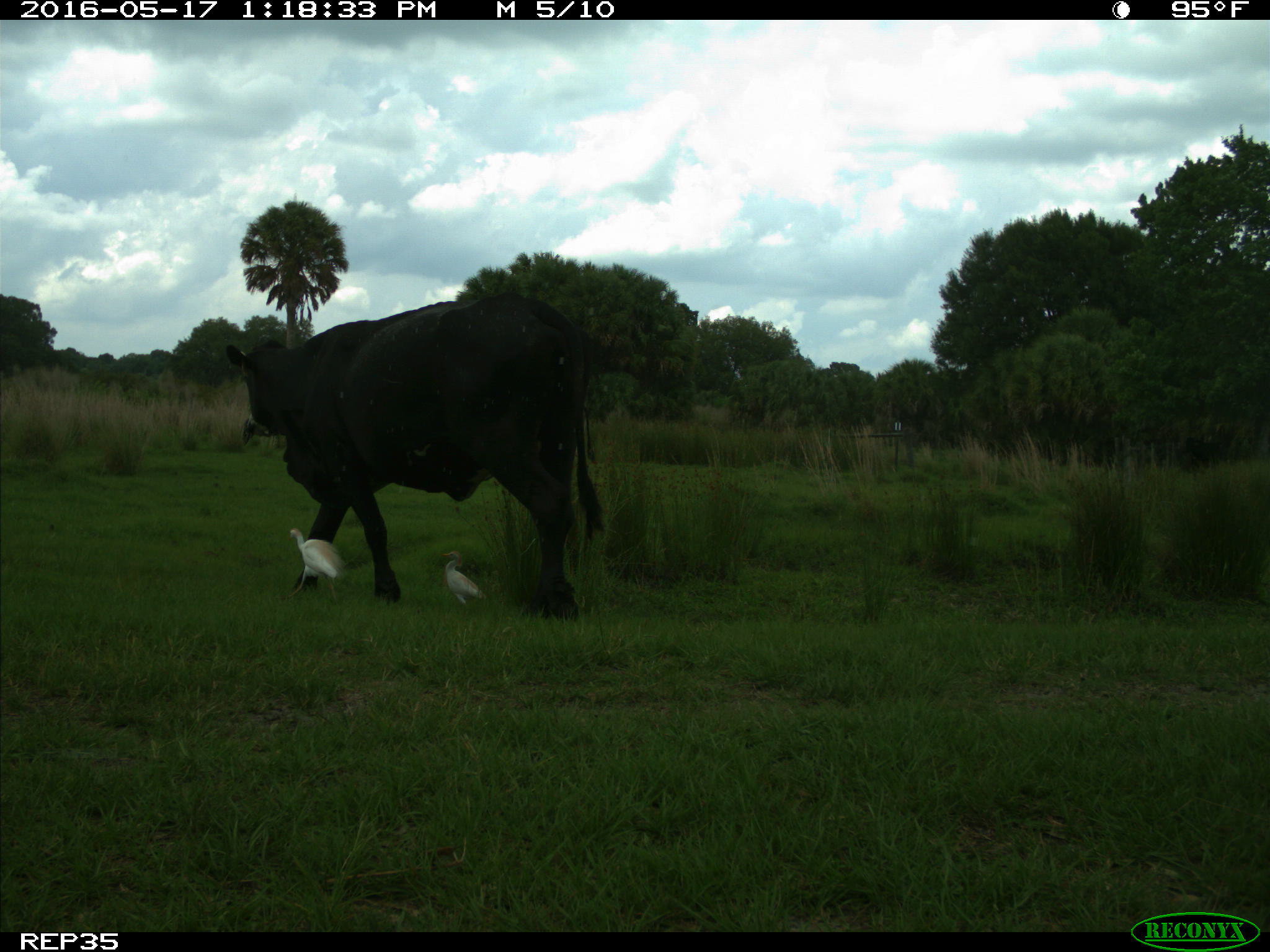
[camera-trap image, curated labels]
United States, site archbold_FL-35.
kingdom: Animalia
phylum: Chordata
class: Mammalia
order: Artiodactyla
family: Bovidae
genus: Bos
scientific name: Bos taurus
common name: domestic cow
Bos taurus (domestic cow).